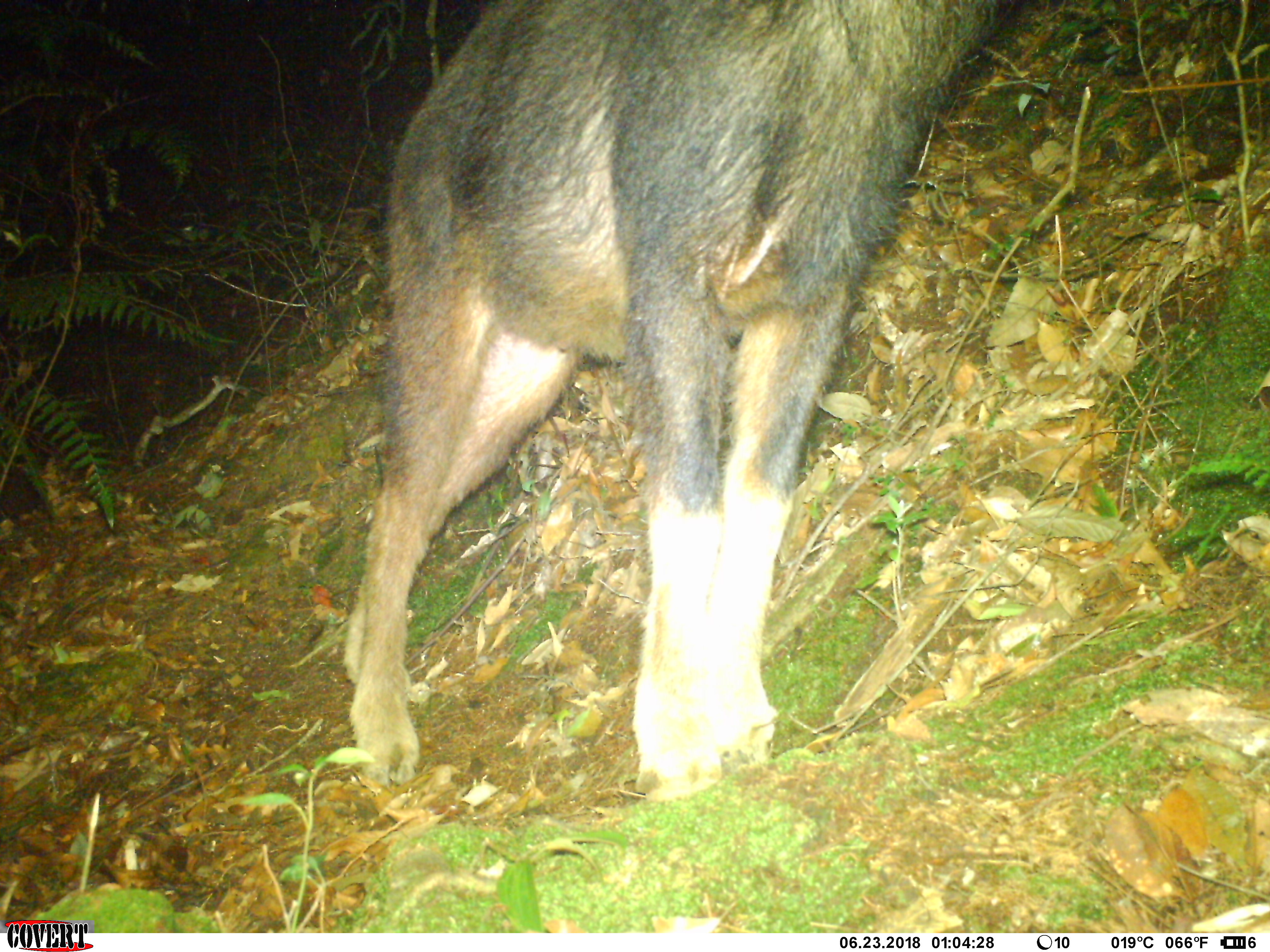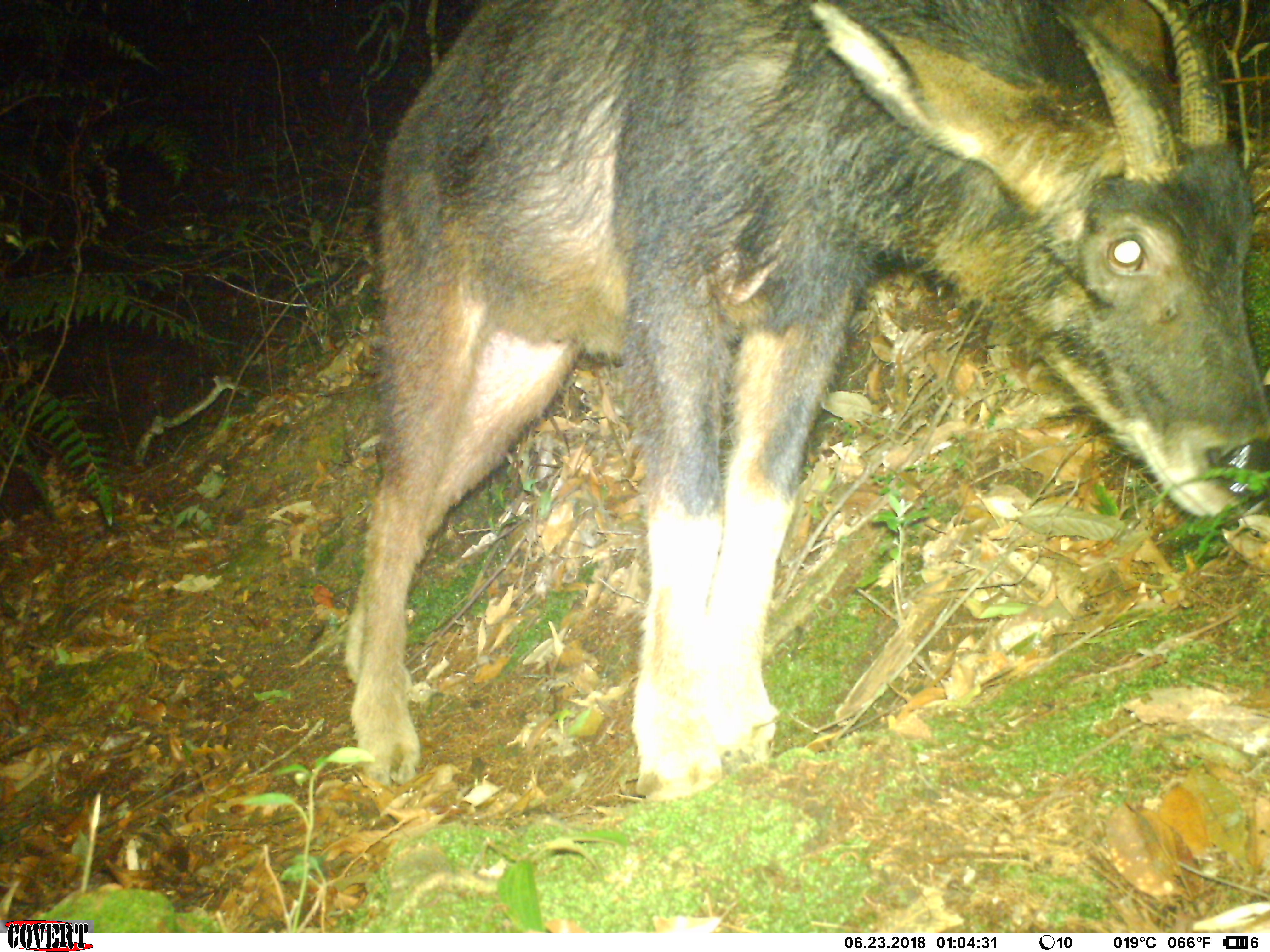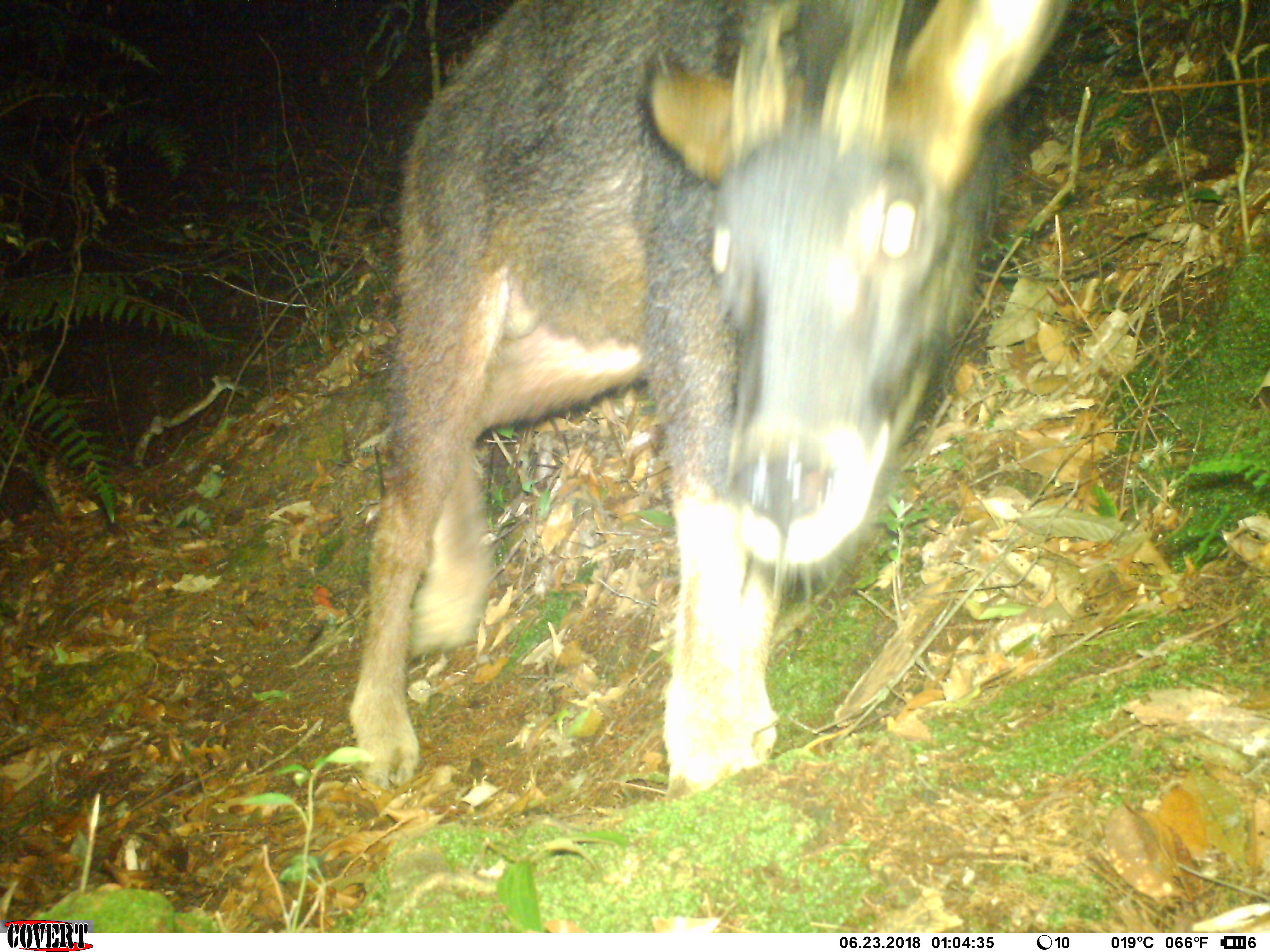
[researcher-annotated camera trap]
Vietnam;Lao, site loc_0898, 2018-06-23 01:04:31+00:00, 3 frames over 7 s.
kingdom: Animalia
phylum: Chordata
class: Mammalia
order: Artiodactyla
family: Bovidae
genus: Capricornis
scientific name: Capricornis sumatraensis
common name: chinese serow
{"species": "chinese serow (Capricornis sumatraensis)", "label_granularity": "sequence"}